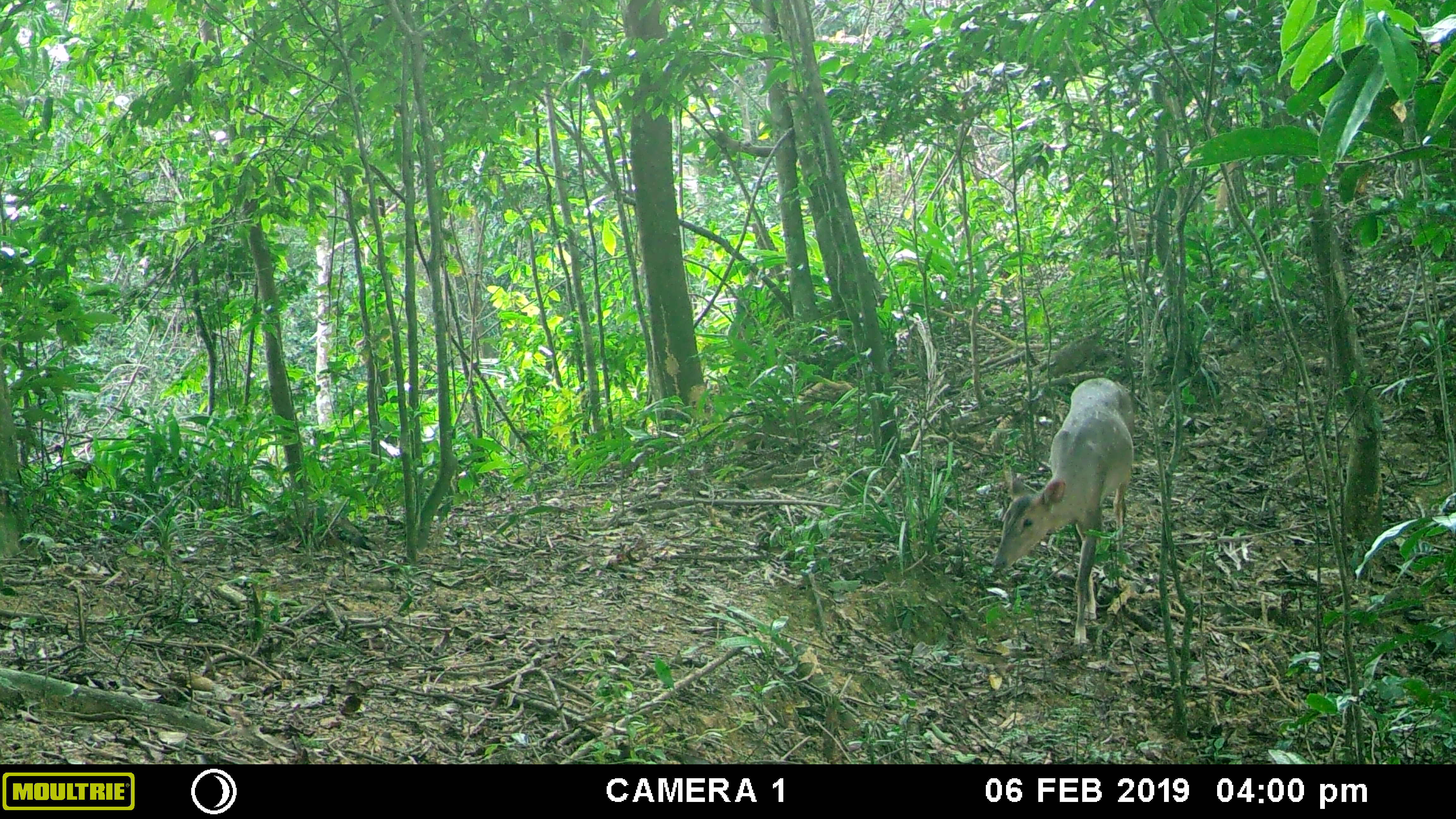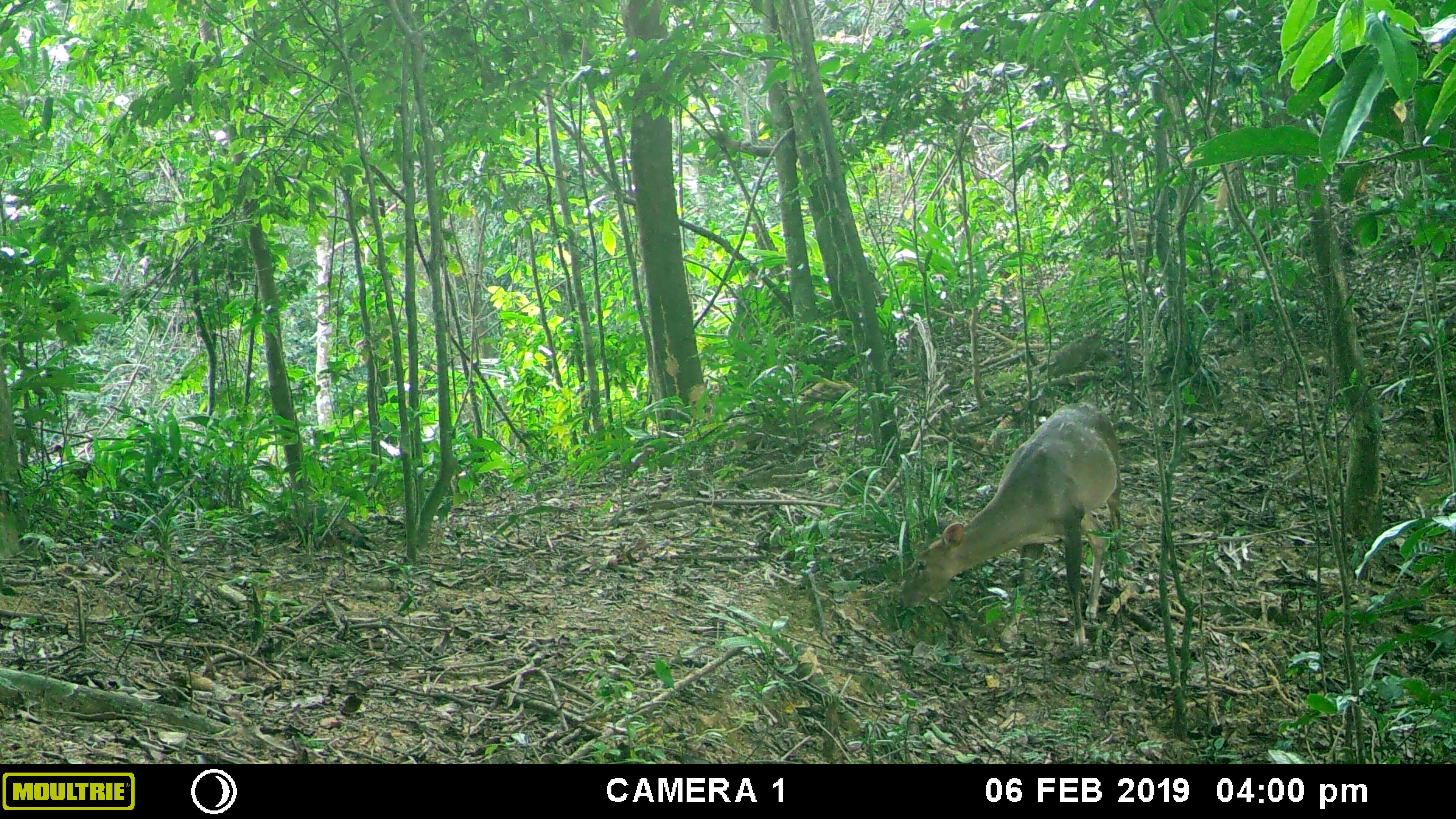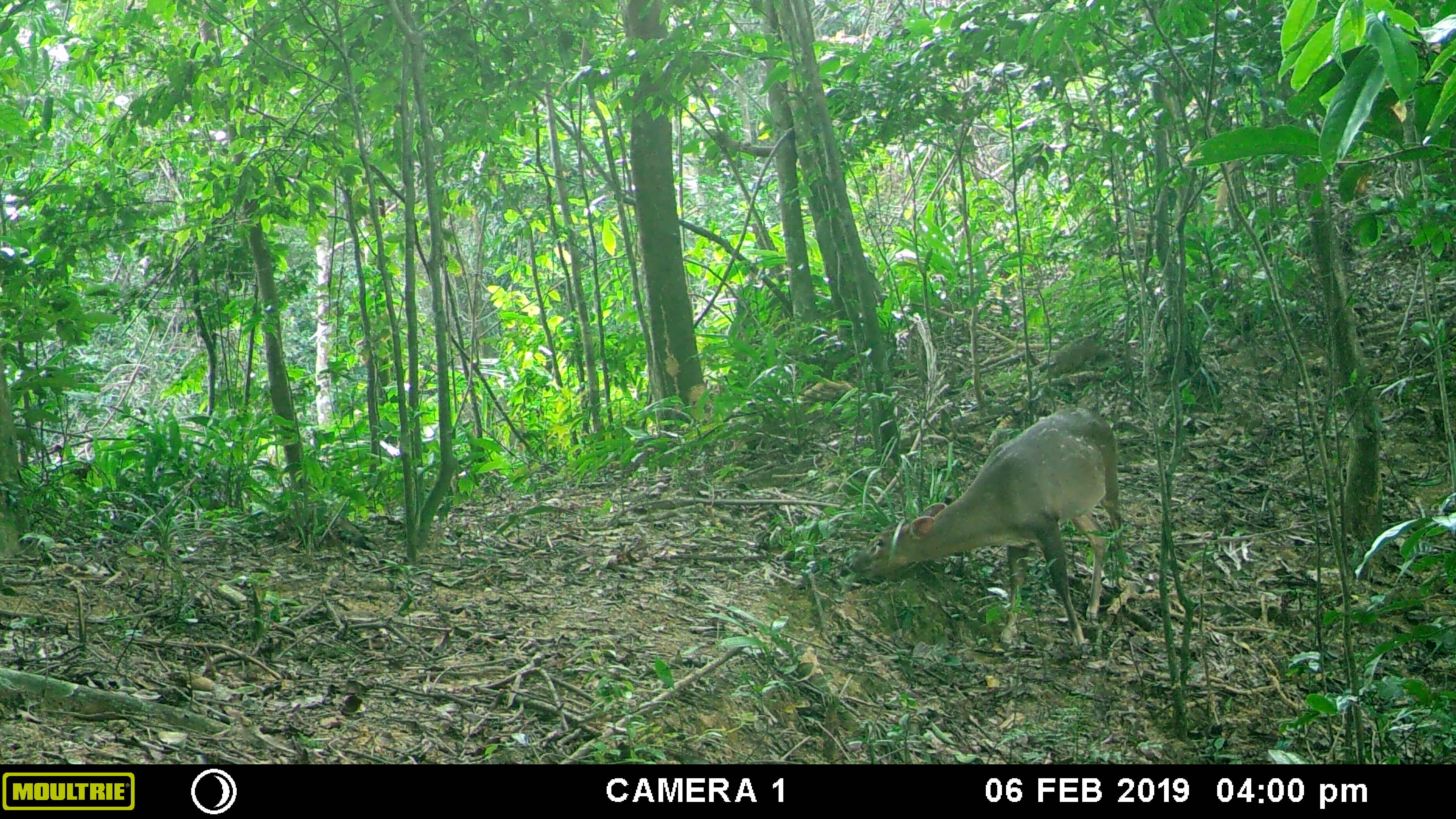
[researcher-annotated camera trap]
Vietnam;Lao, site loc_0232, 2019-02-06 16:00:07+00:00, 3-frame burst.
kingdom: Animalia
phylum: Chordata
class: Mammalia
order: Artiodactyla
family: Cervidae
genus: Muntiacus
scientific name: Muntiacus vuquangensis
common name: large-antlered muntjac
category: large antlered muntjac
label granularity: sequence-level